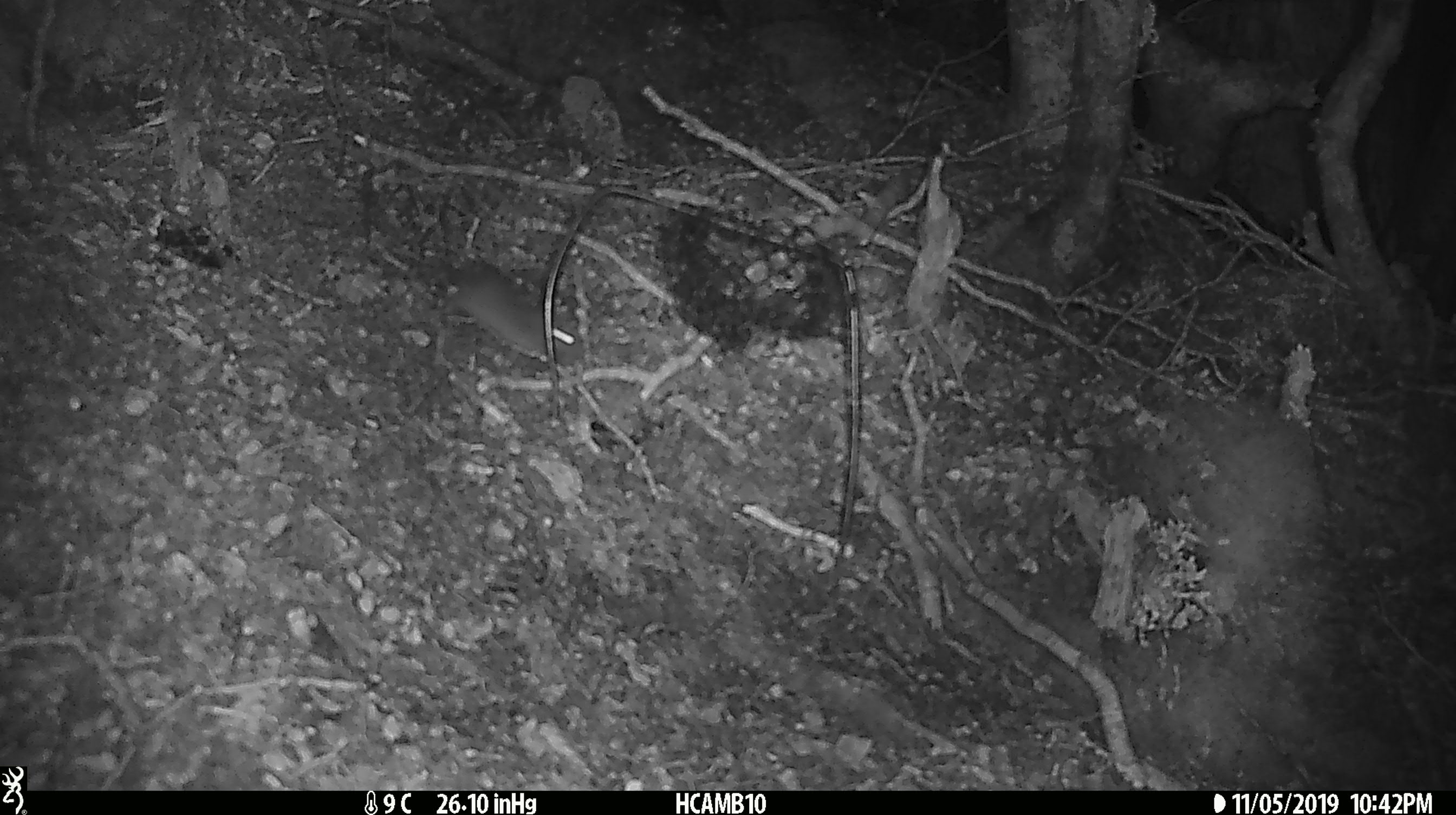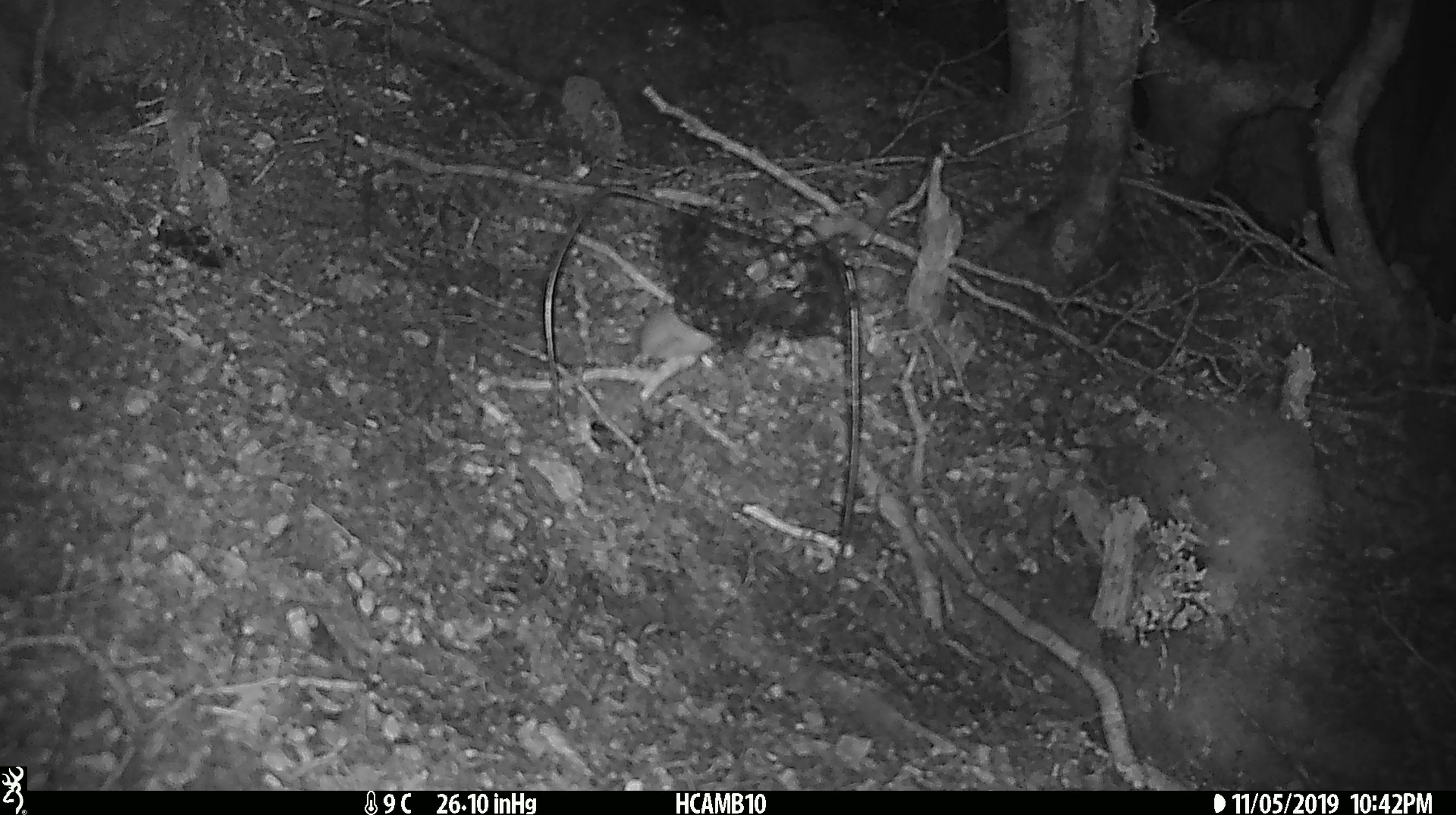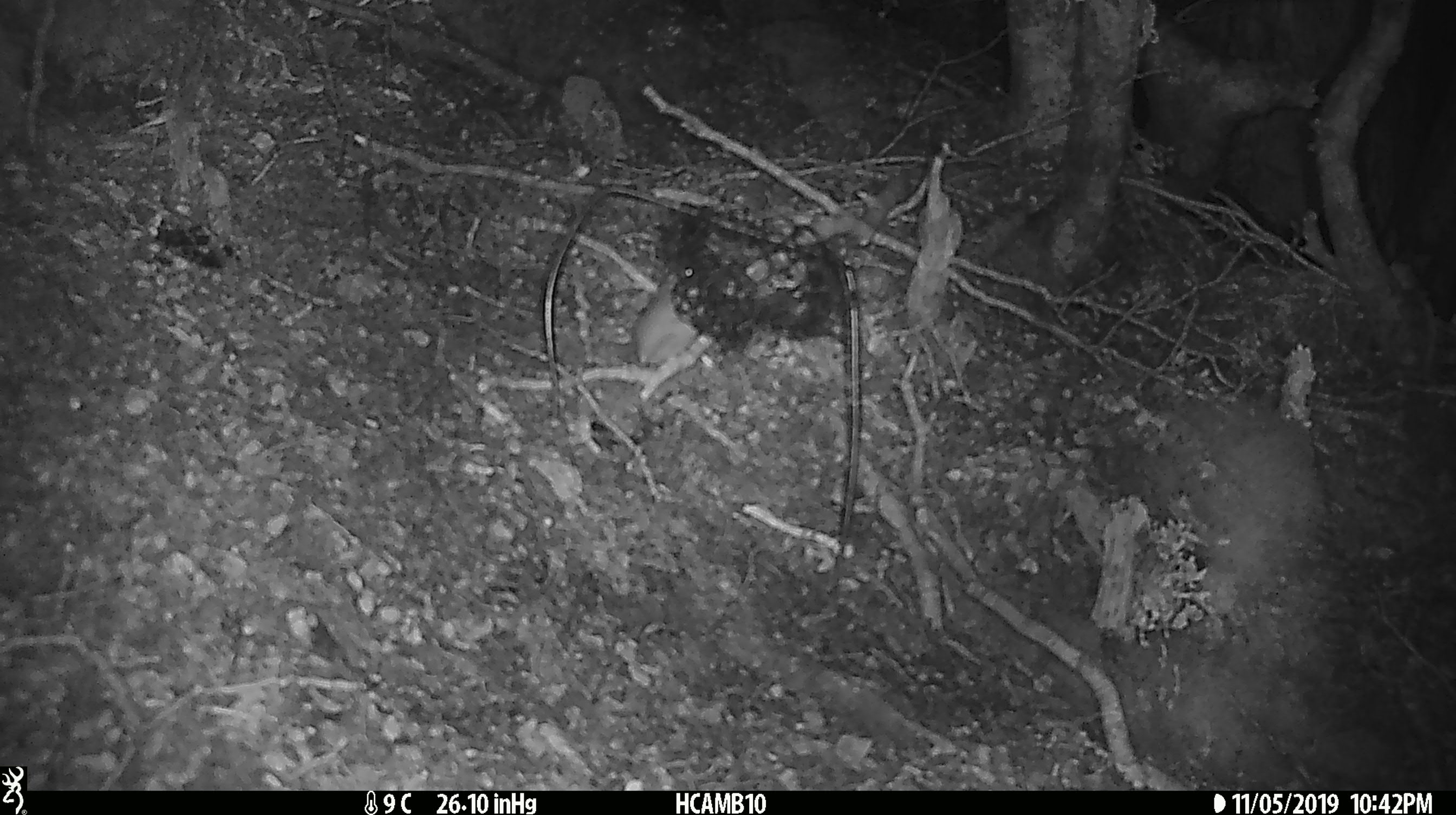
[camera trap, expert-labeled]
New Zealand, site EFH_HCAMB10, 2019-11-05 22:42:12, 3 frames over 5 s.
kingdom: Animalia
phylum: Chordata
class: Mammalia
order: Rodentia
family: Muridae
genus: Mus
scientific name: Mus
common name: mouse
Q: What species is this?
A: Mouse (Mus).